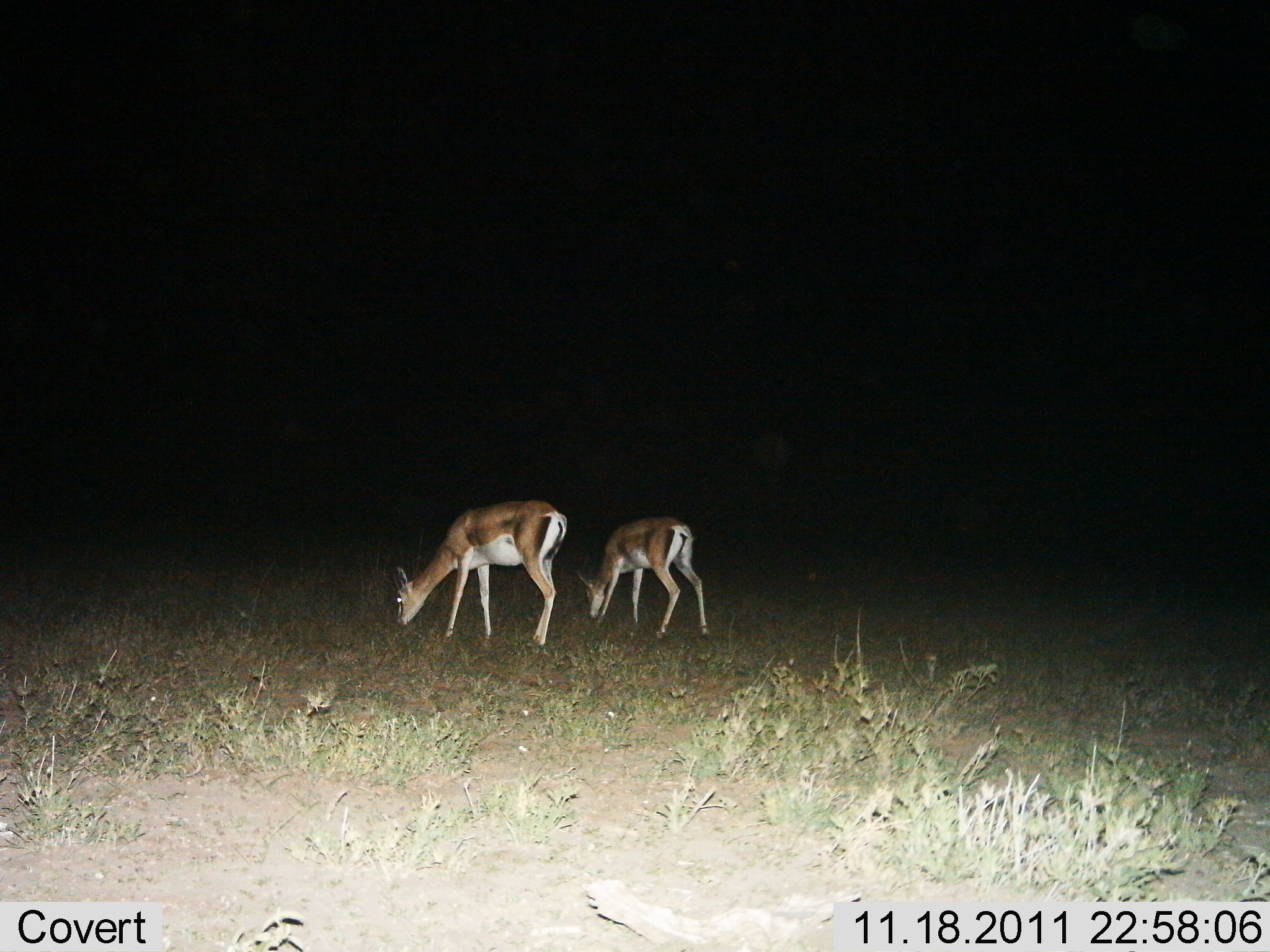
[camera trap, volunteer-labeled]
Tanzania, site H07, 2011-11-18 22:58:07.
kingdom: Animalia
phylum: Chordata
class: Mammalia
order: Artiodactyla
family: Bovidae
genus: Nanger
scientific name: Nanger granti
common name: grant's gazelle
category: gazellegrants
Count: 2.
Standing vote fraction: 33%.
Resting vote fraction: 0%.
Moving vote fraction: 0%.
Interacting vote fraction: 0%.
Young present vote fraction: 7%.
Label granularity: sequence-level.